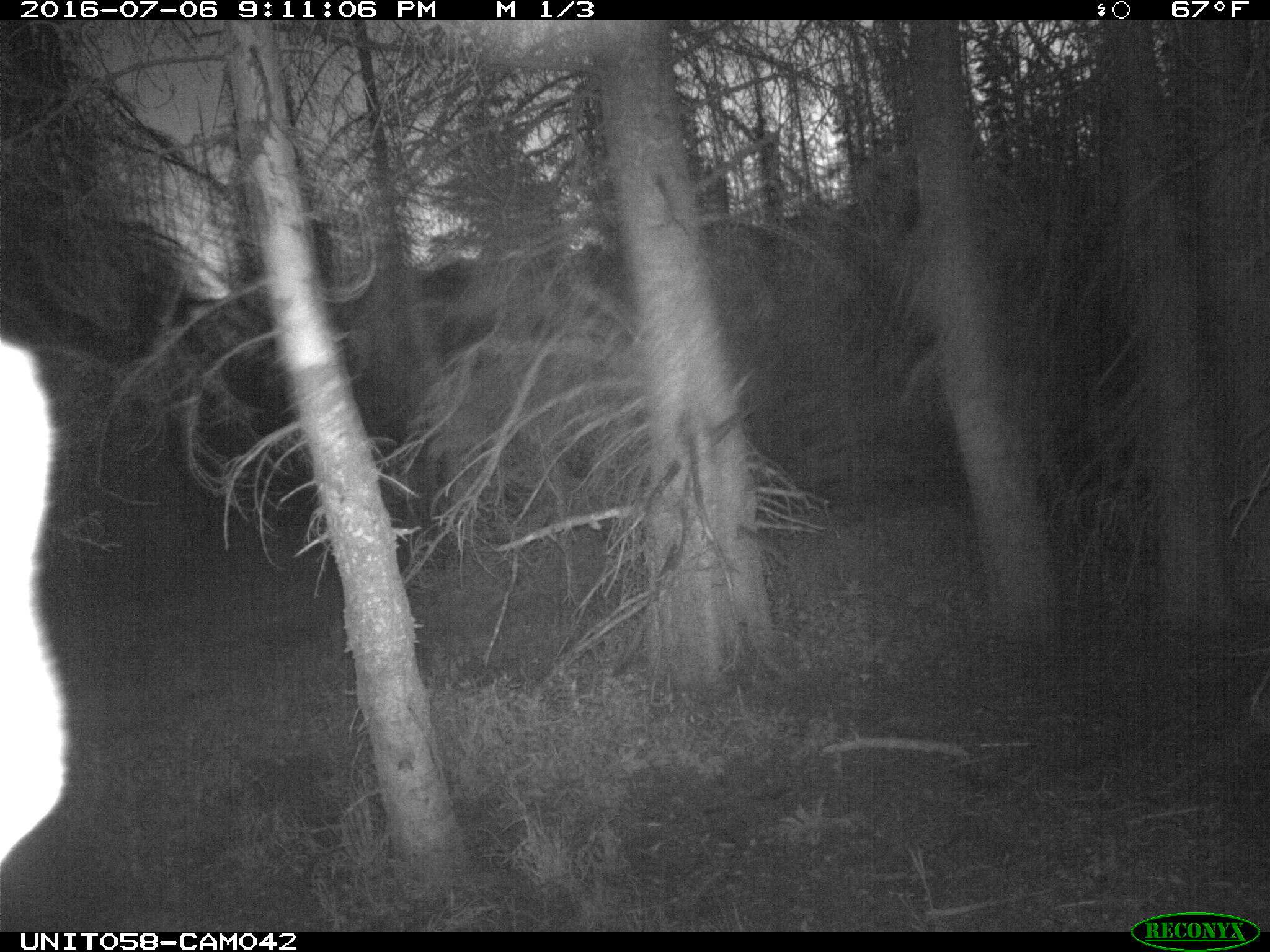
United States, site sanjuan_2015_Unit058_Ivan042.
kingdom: Animalia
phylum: Chordata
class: Mammalia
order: Artiodactyla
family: Cervidae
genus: Cervus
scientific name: Cervus elaphus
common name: red deer